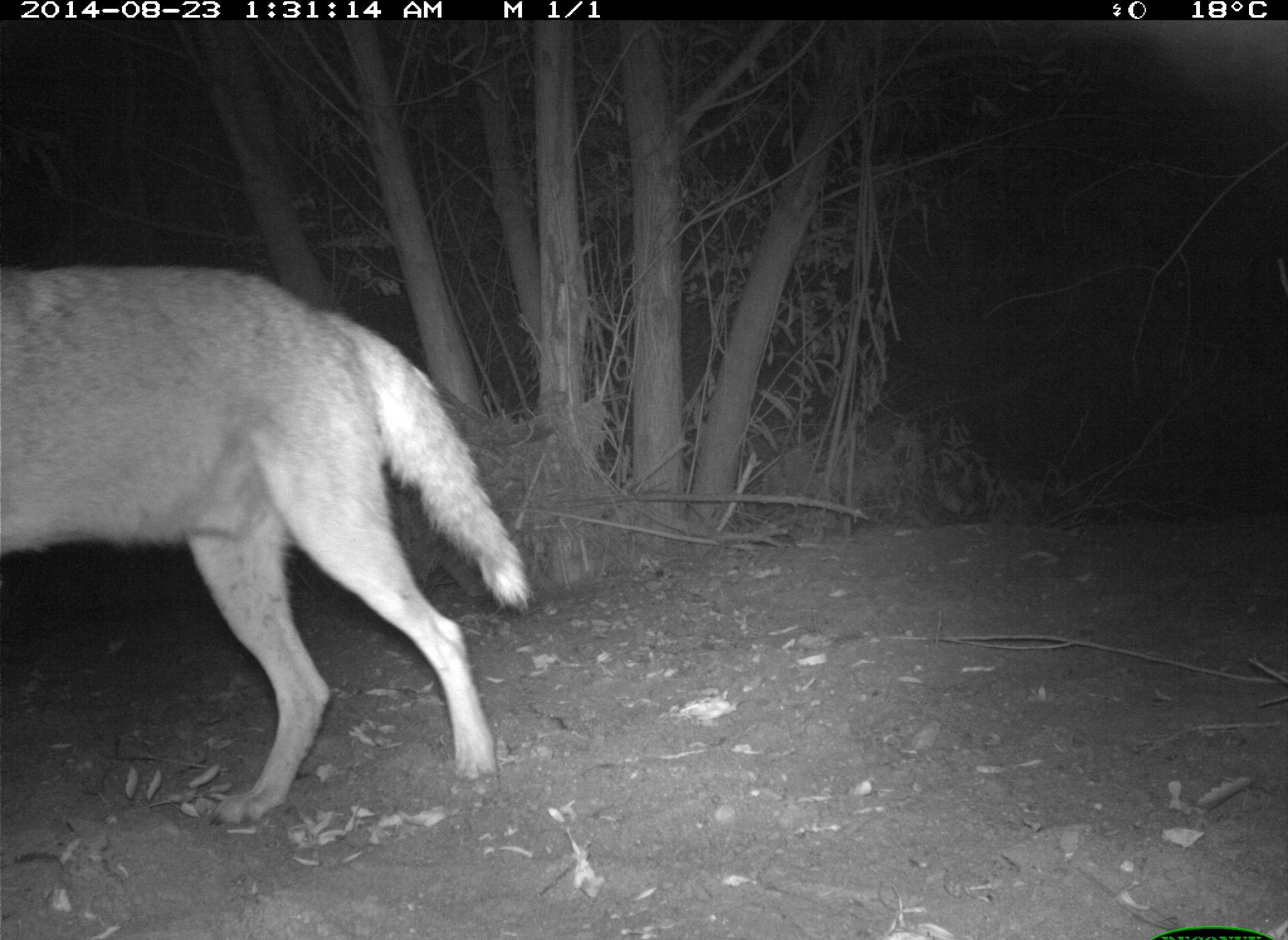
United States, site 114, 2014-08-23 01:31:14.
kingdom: Animalia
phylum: Chordata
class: Mammalia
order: Carnivora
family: Canidae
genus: Canis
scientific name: Canis latrans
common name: coyote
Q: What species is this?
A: Coyote (Canis latrans).